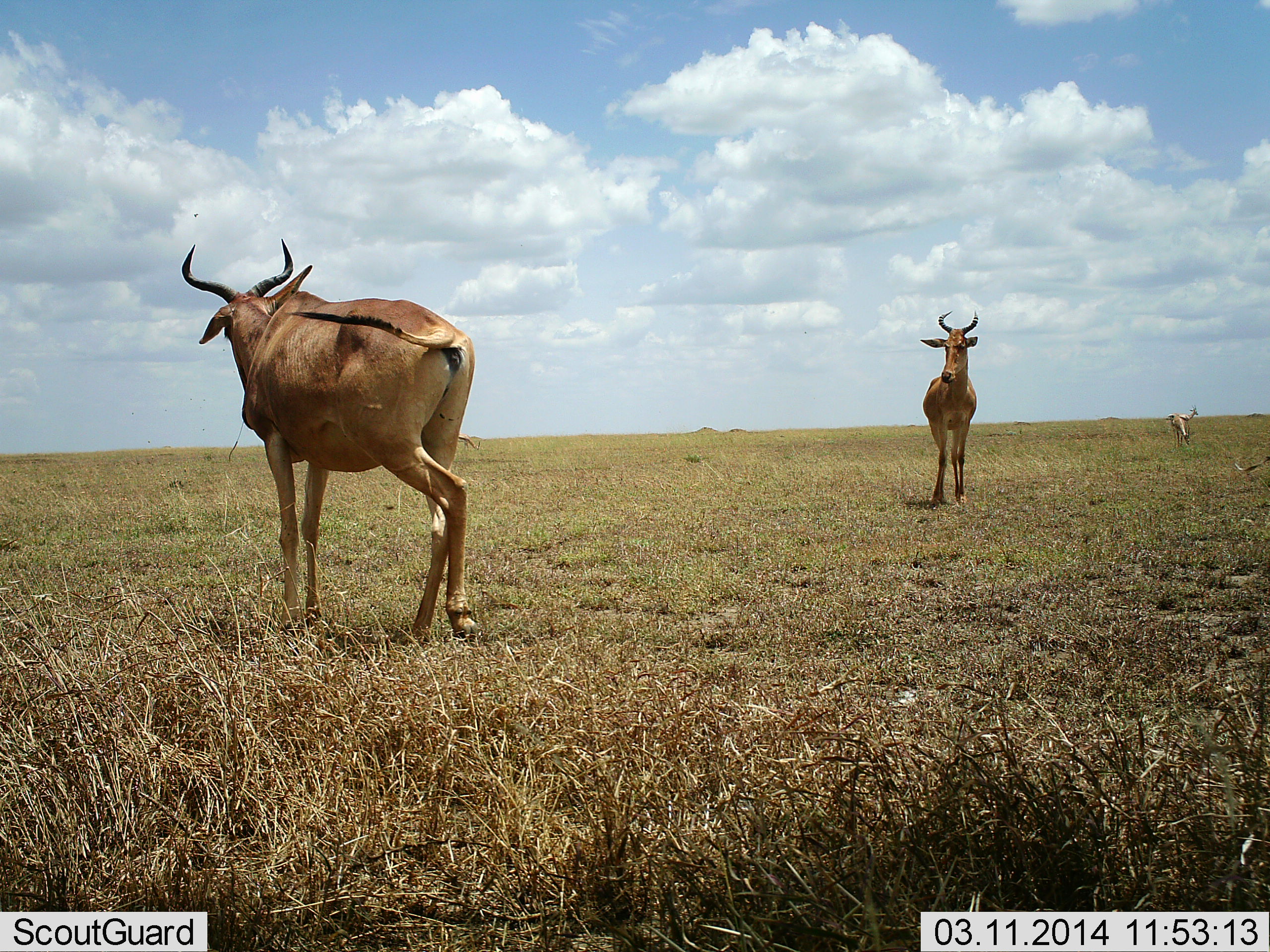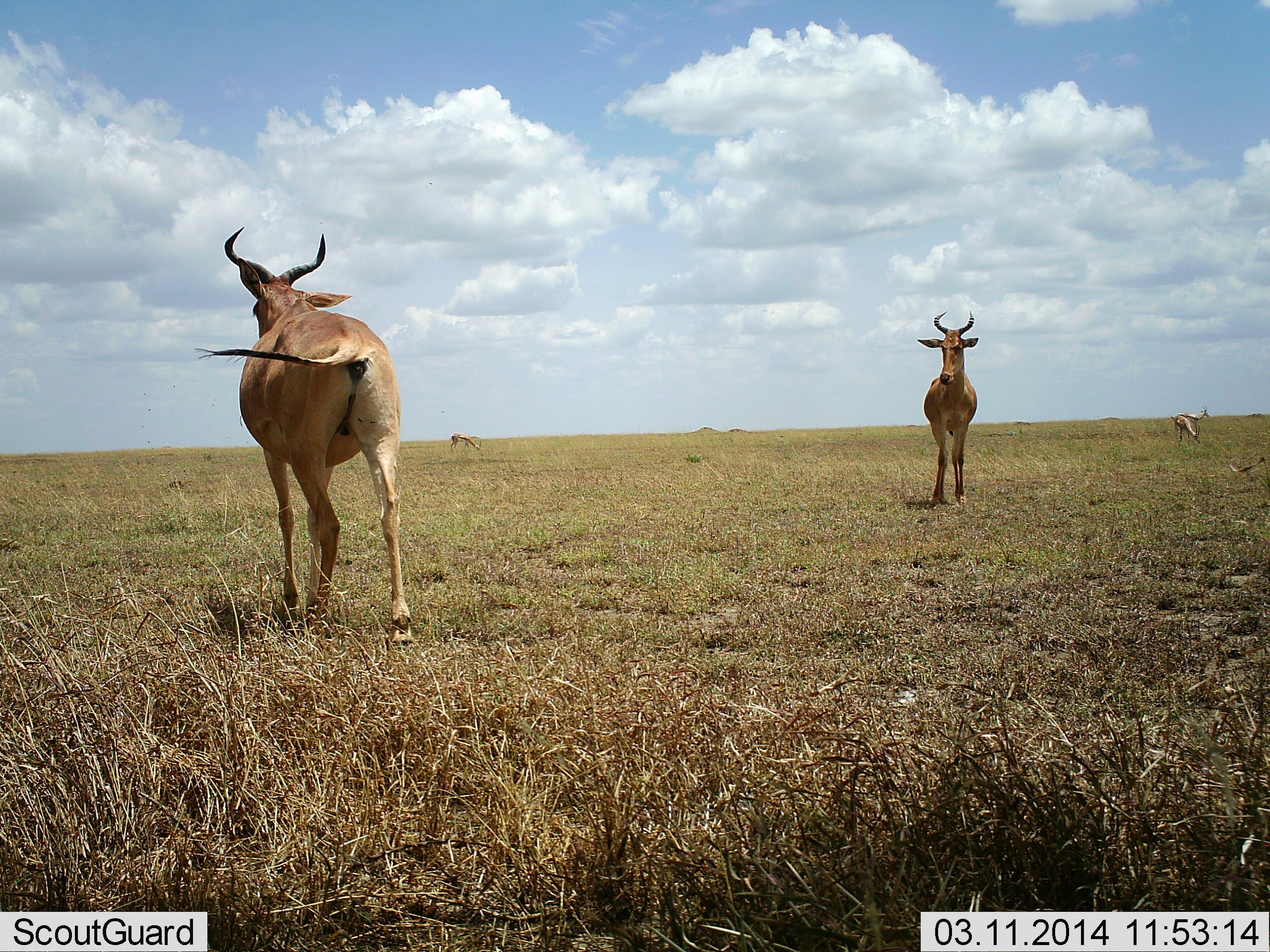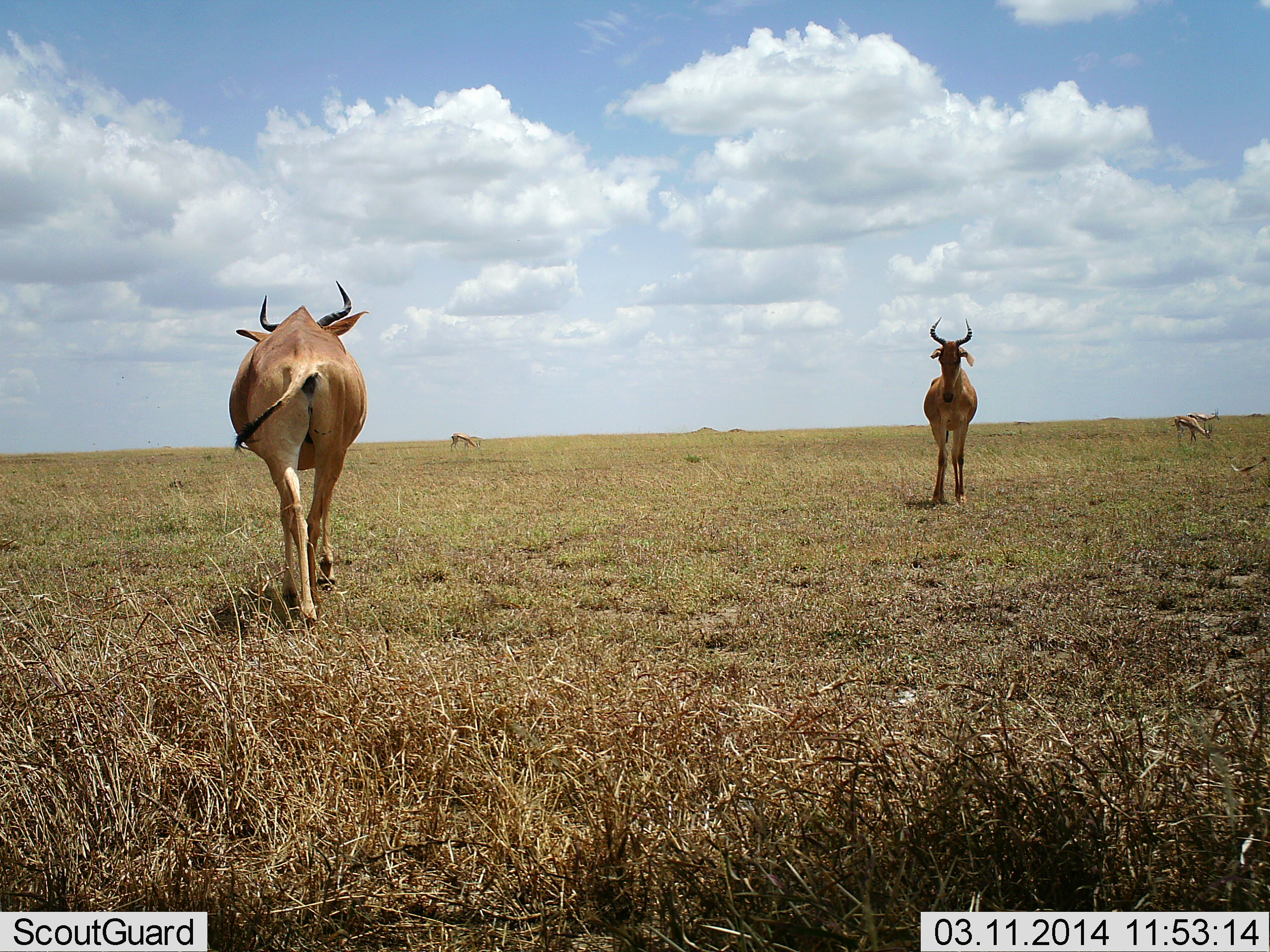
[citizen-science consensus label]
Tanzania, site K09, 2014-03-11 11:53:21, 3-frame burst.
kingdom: Animalia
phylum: Chordata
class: Mammalia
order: Artiodactyla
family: Bovidae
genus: Alcelaphus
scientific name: Alcelaphus buselaphus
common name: hartebeest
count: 2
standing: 73%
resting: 2%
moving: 73%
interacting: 2%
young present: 0%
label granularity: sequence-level